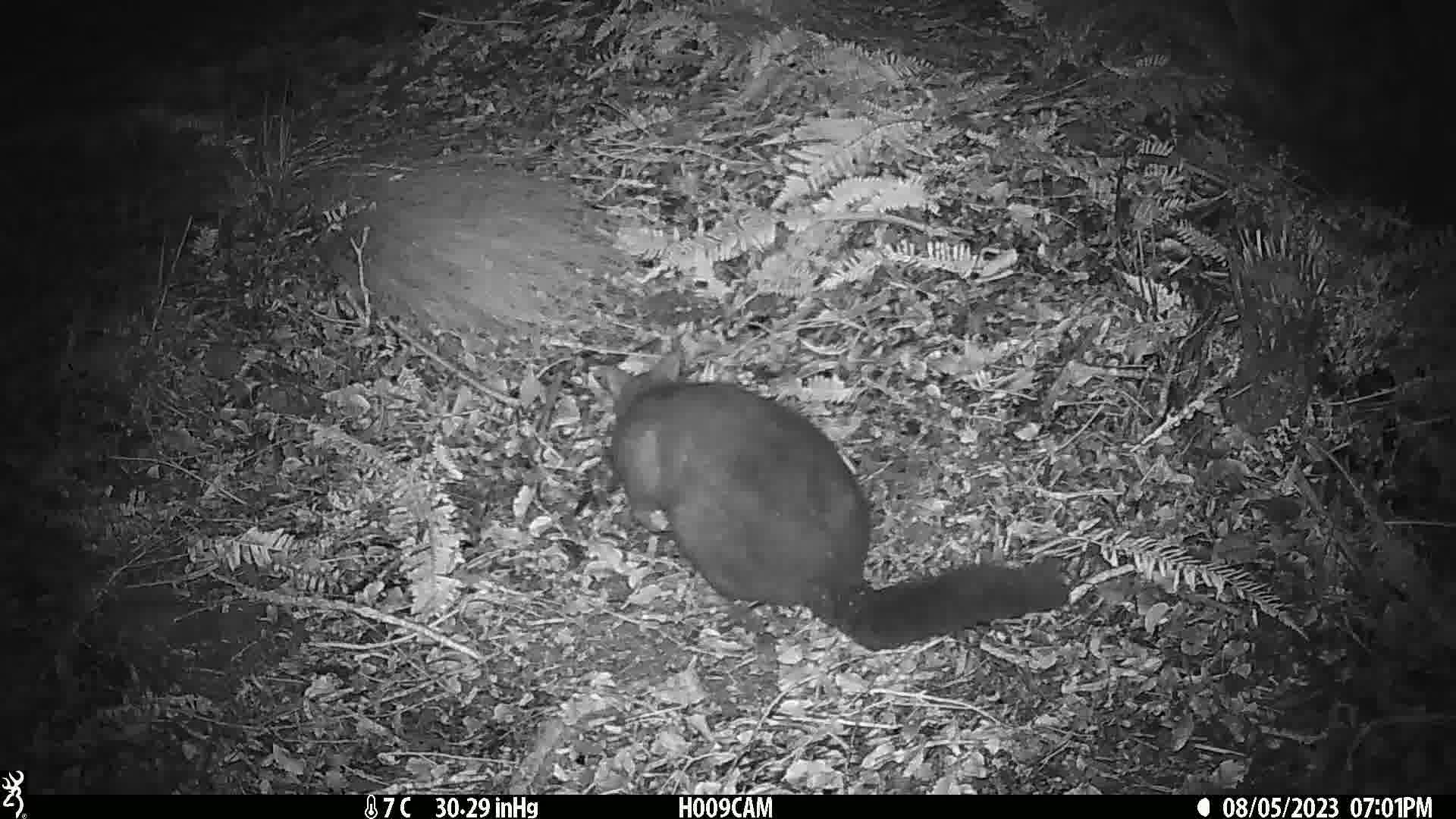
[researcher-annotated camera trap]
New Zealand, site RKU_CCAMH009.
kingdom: Animalia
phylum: Chordata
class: Mammalia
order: Diprotodontia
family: Phalangeridae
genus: Trichosurus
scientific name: Trichosurus vulpecula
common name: common brushtail possum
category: possum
Possum (common brushtail possum) (Trichosurus vulpecula).